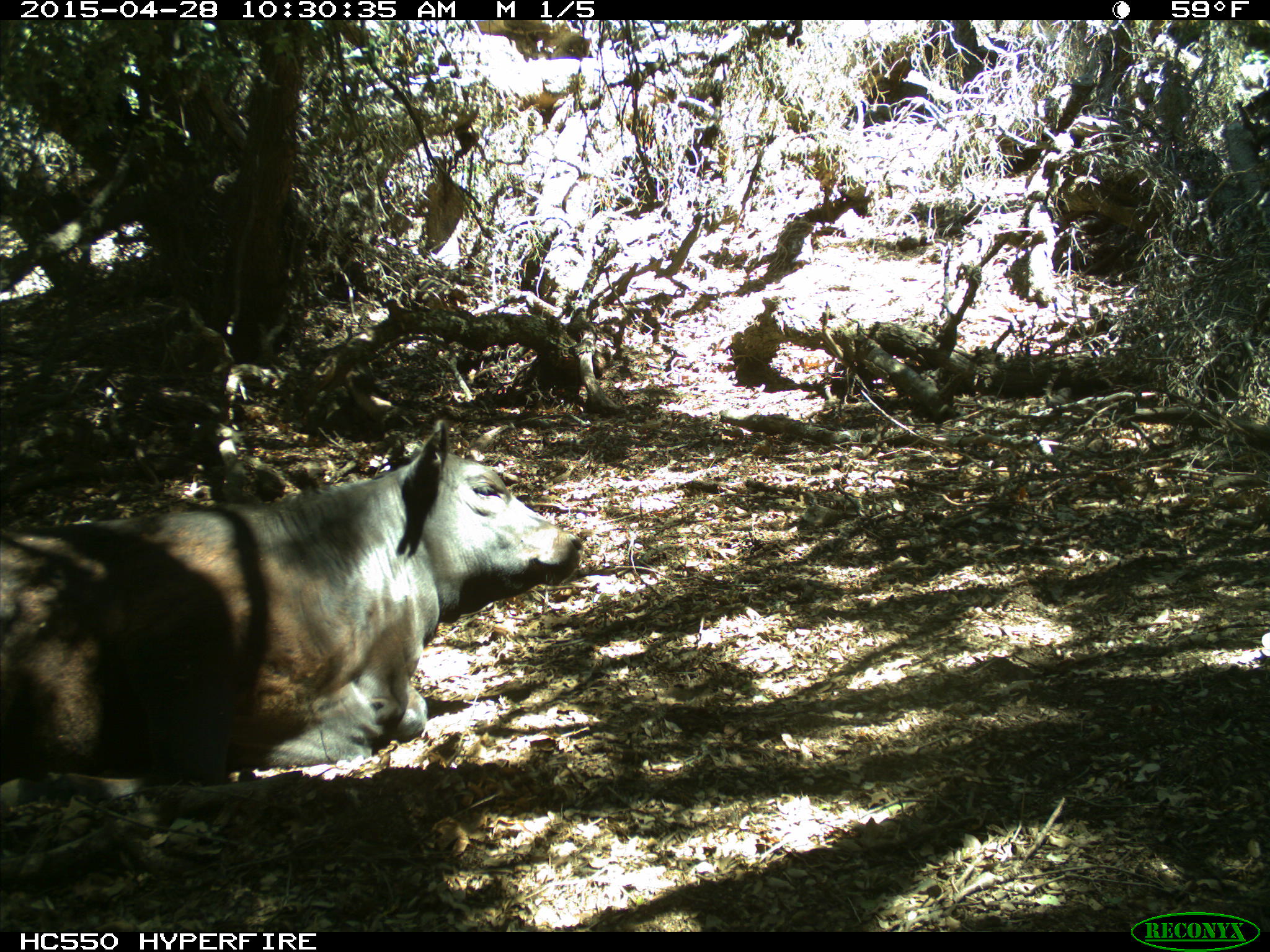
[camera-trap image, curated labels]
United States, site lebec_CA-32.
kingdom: Animalia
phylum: Chordata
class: Mammalia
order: Artiodactyla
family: Bovidae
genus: Bos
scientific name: Bos taurus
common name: domestic cow